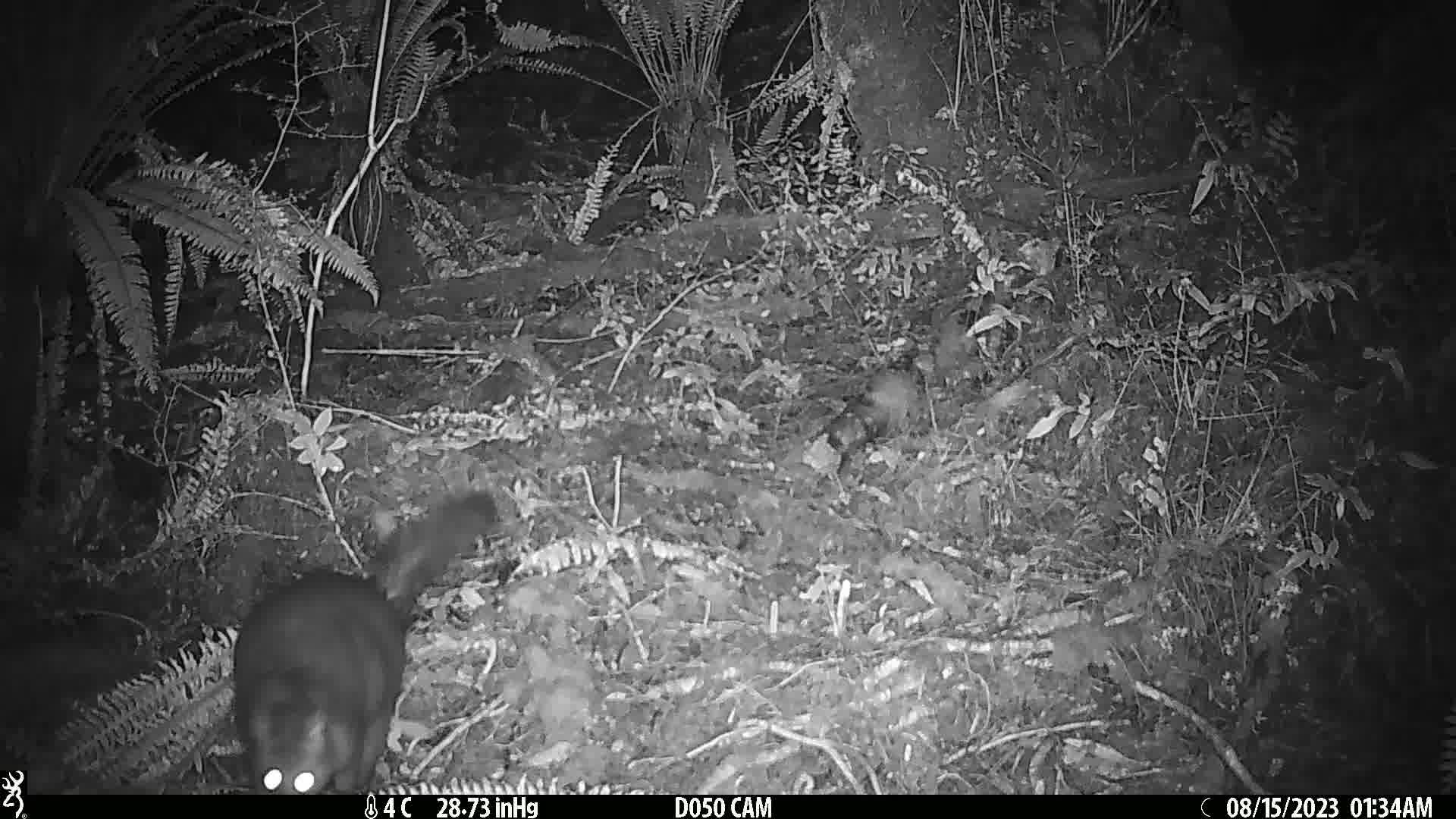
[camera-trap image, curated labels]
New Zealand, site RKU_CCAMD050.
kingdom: Animalia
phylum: Chordata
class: Mammalia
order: Diprotodontia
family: Phalangeridae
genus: Trichosurus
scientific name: Trichosurus vulpecula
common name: common brushtail possum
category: possum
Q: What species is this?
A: Possum (common brushtail possum) (Trichosurus vulpecula).